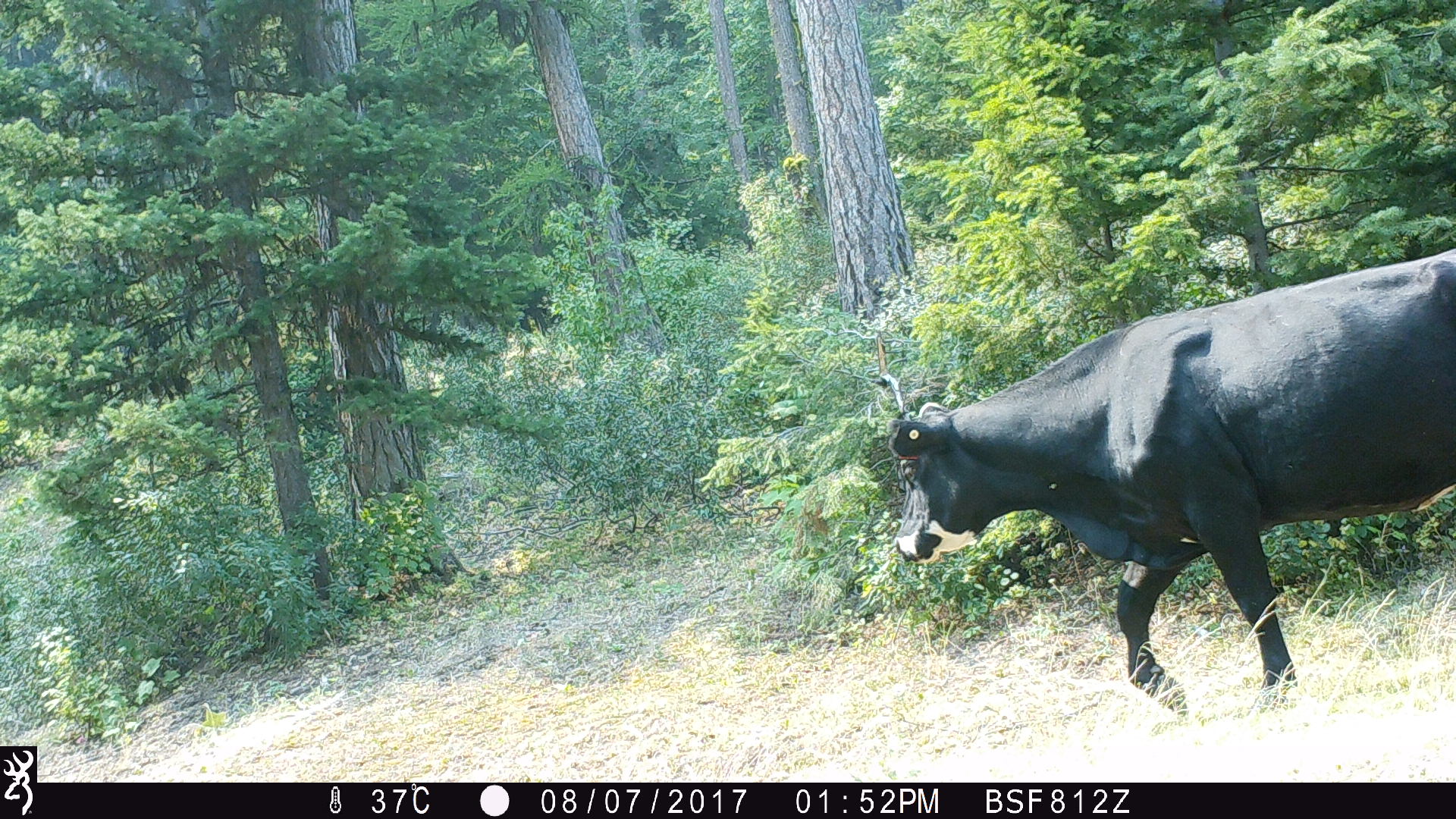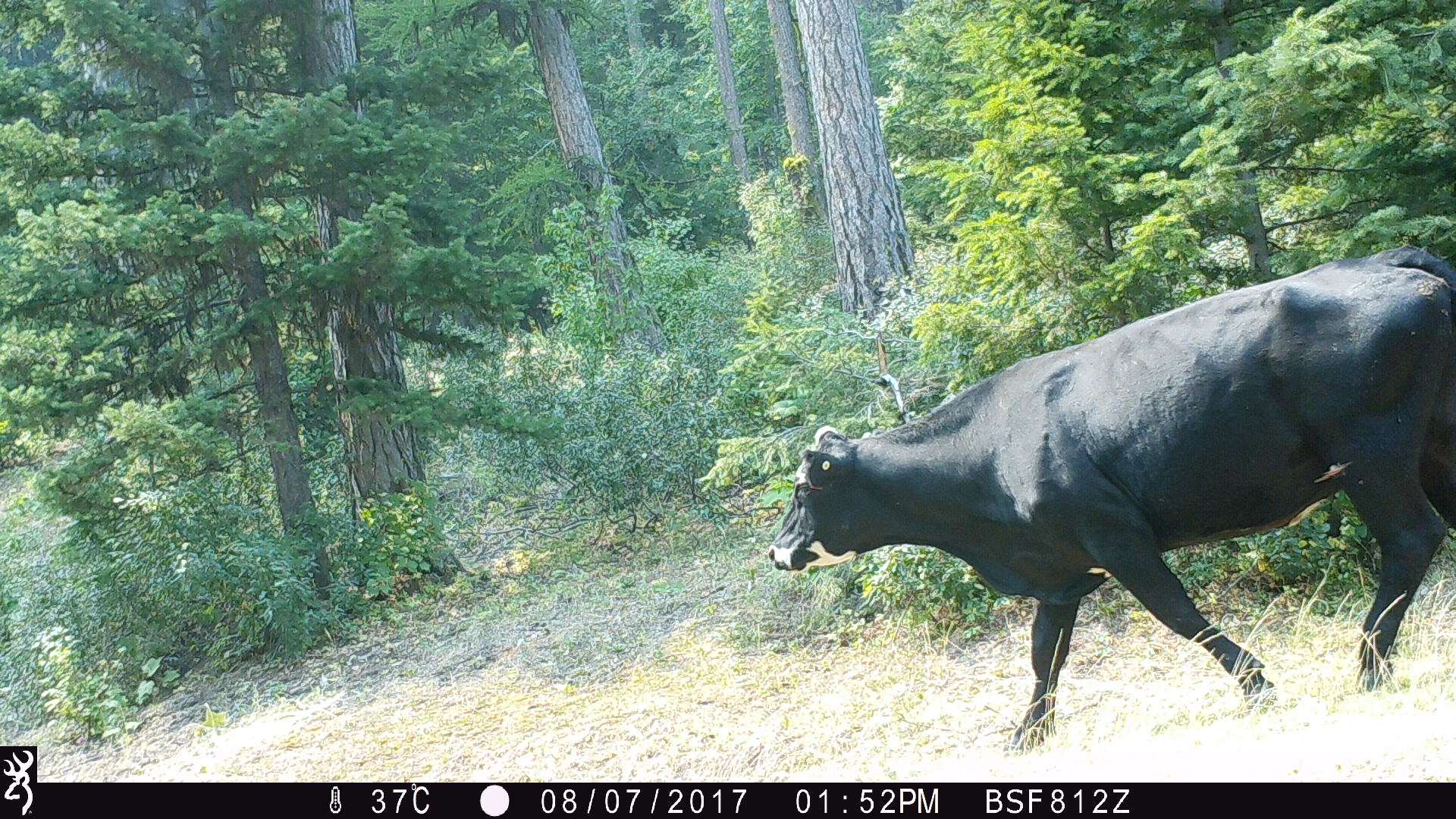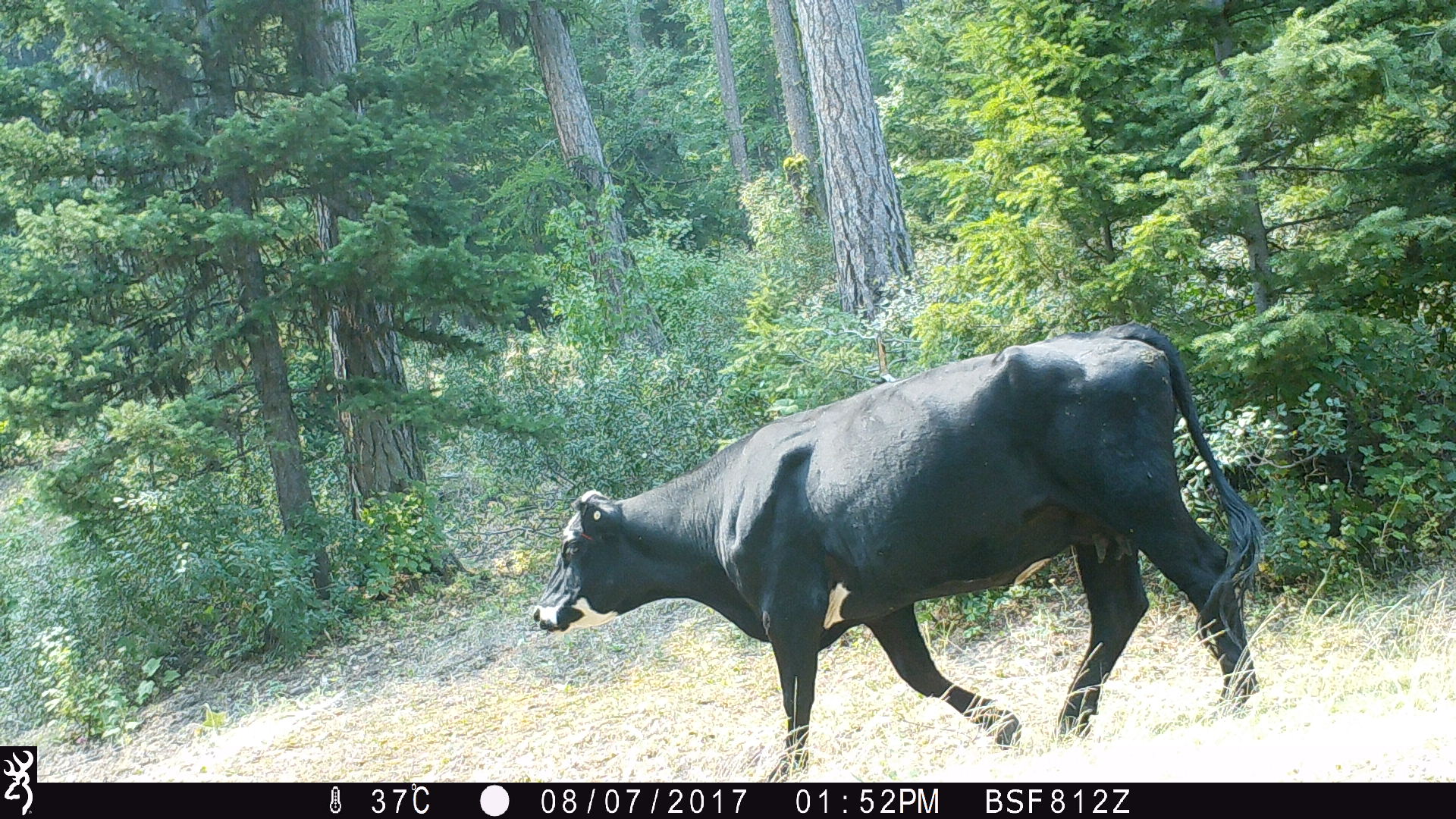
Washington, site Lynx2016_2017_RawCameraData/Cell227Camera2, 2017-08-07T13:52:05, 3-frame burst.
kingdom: Animalia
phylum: Chordata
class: Mammalia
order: Artiodactyla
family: Bovidae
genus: Bos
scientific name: Bos taurus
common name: domestic cattle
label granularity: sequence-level